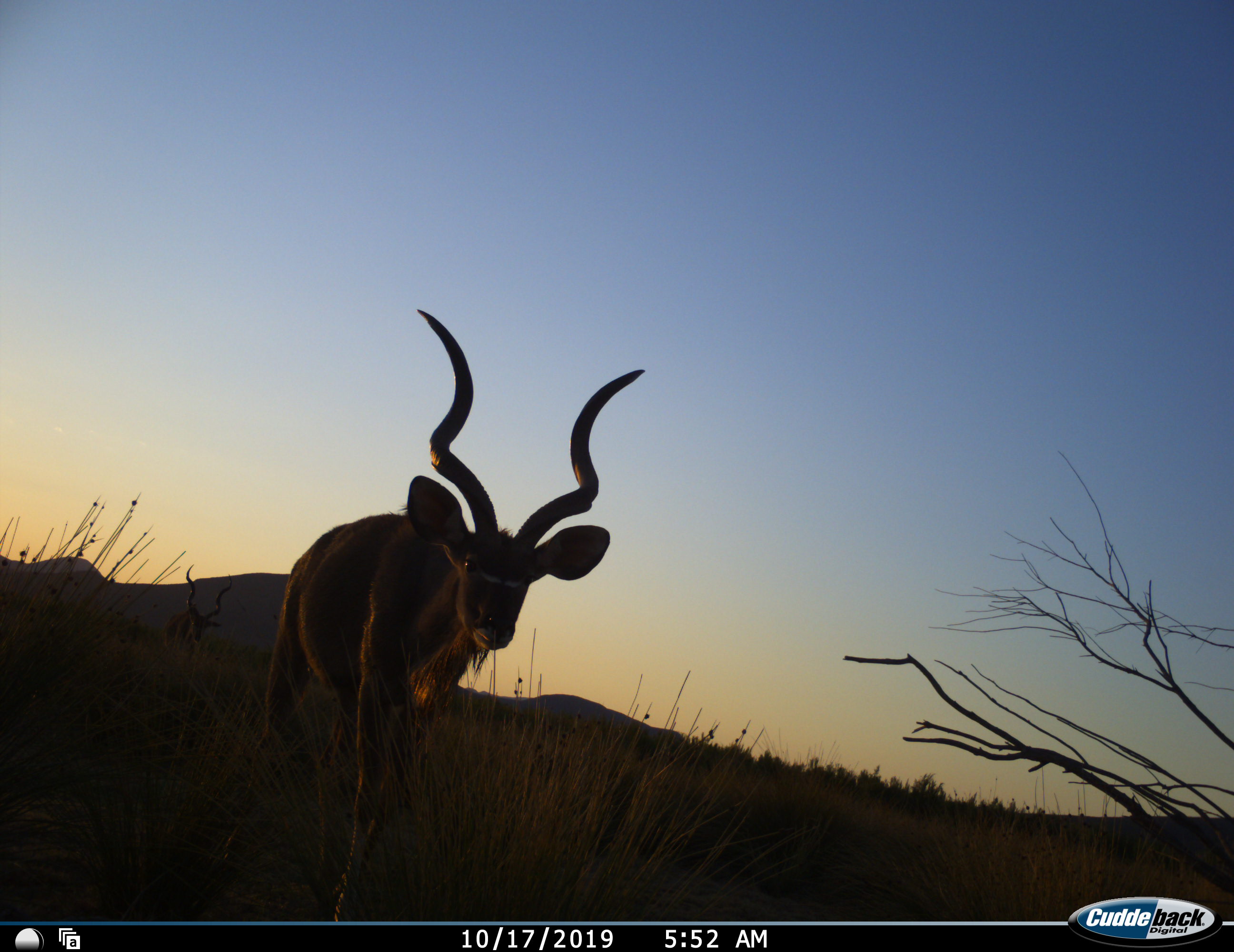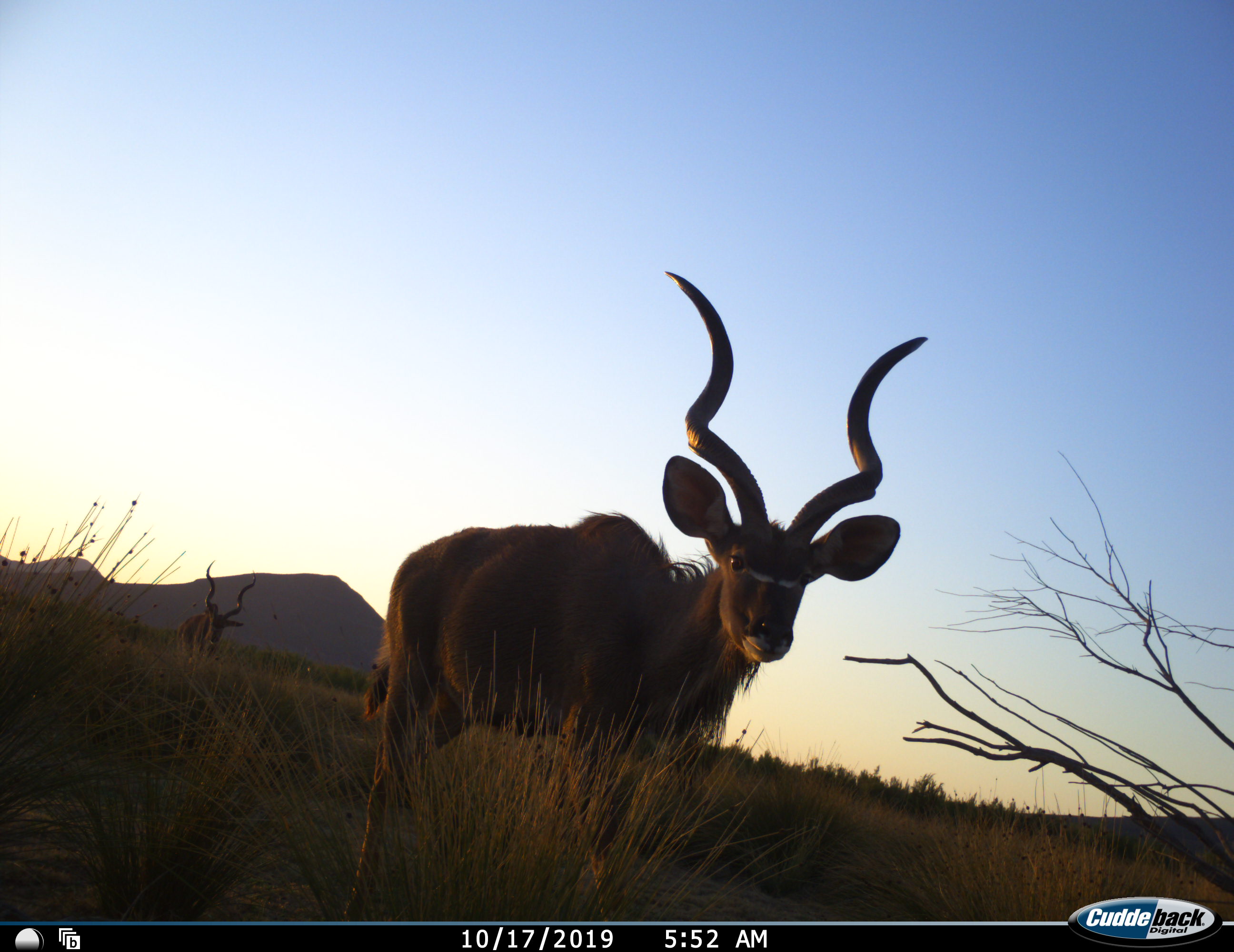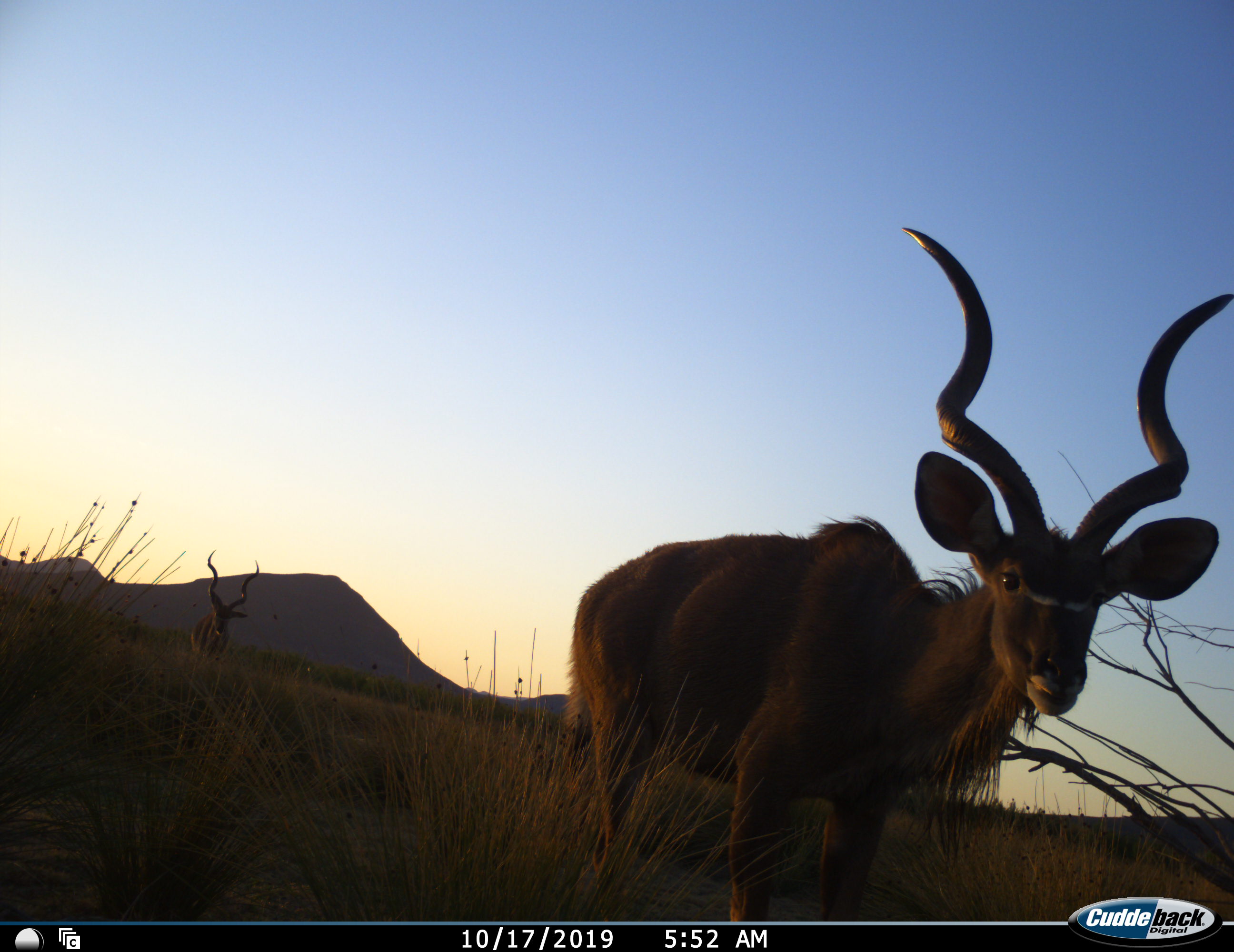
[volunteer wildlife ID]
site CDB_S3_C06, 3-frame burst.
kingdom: Animalia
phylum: Chordata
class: Mammalia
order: Artiodactyla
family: Bovidae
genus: Tragelaphus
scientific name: Tragelaphus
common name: kudu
Kudu (Tragelaphus), count 2. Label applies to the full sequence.